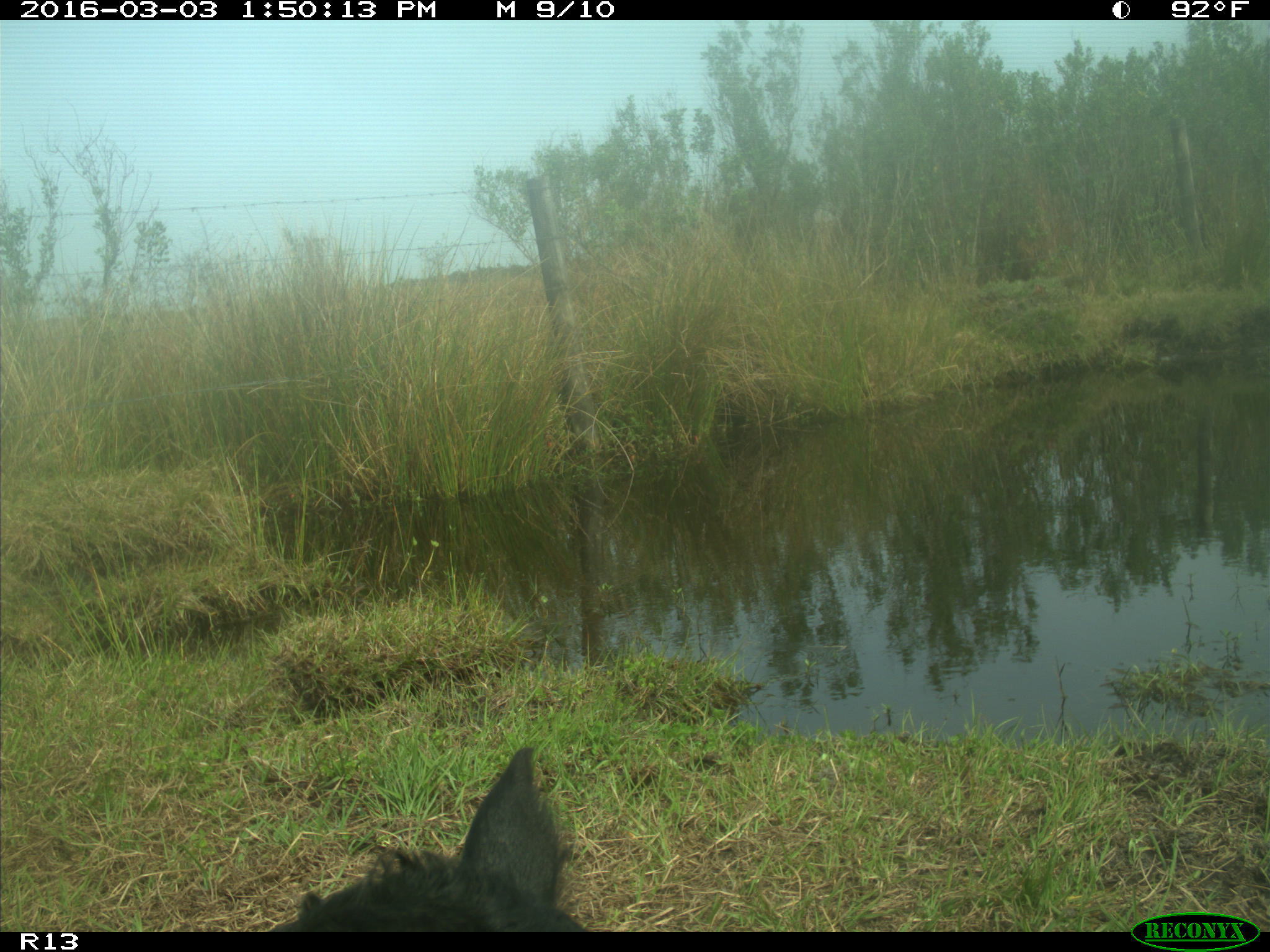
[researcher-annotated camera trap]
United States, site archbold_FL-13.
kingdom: Animalia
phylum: Chordata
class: Mammalia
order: Artiodactyla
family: Bovidae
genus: Bos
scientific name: Bos taurus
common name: domestic cow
Bos taurus (domestic cow).